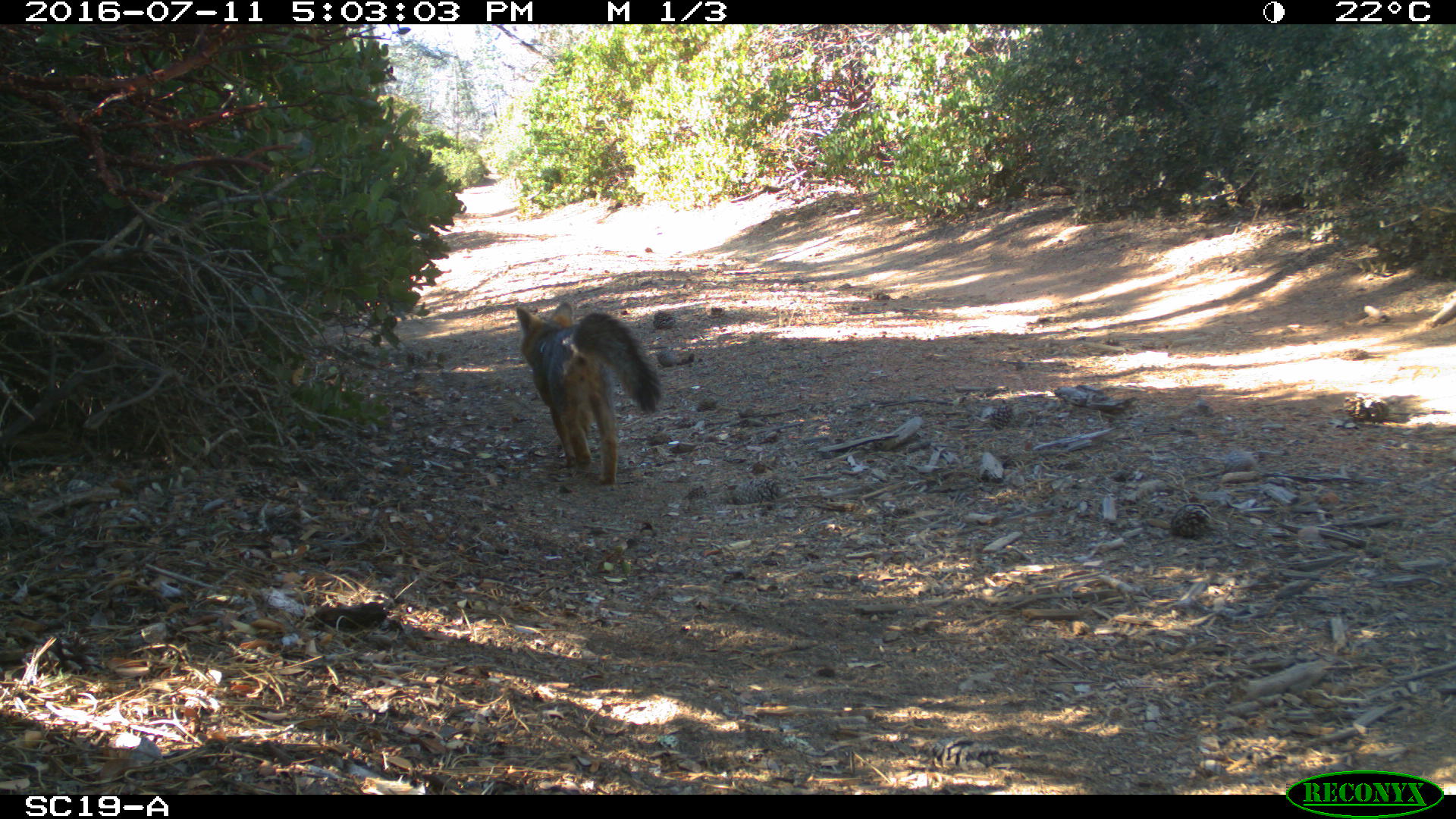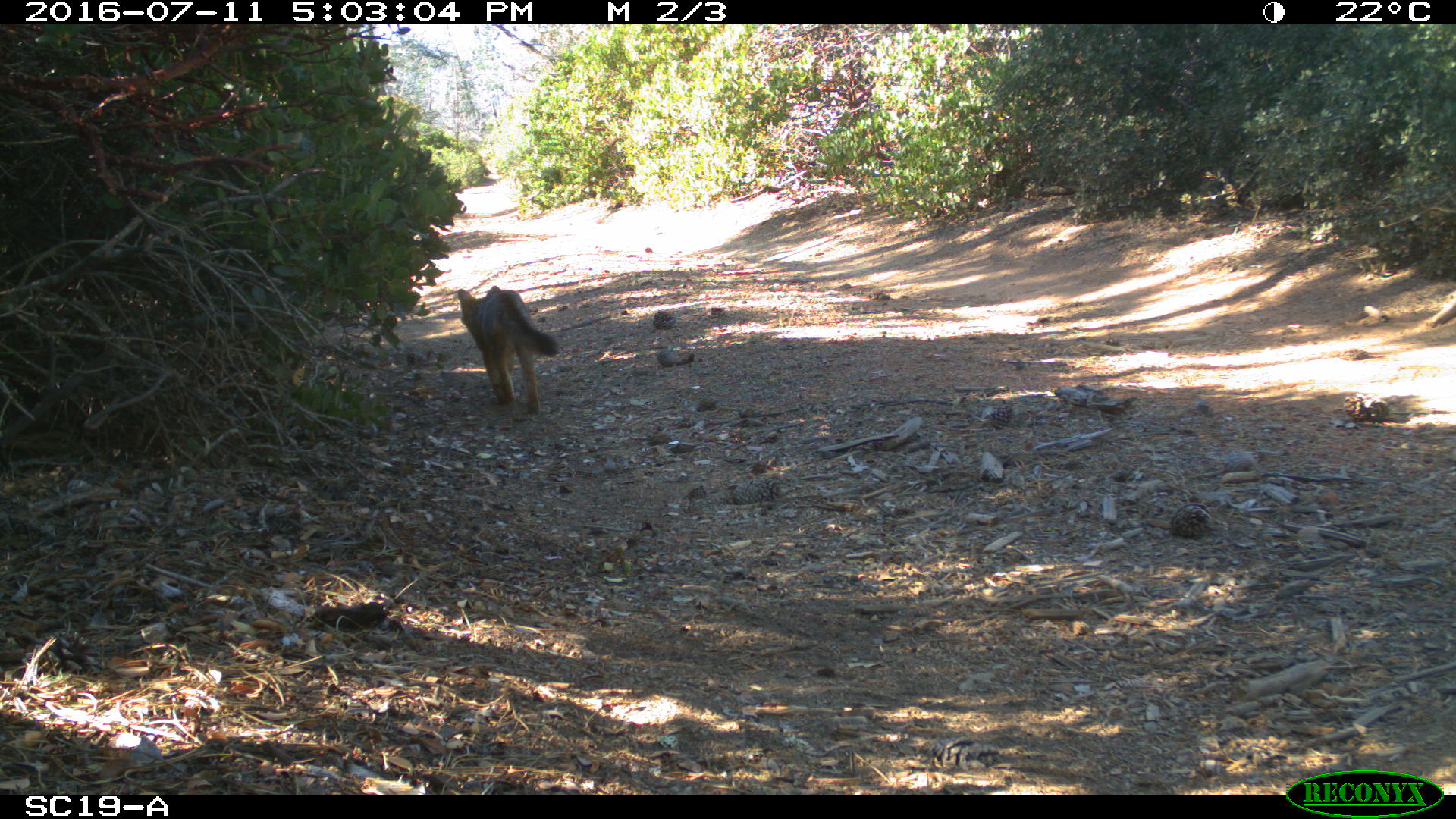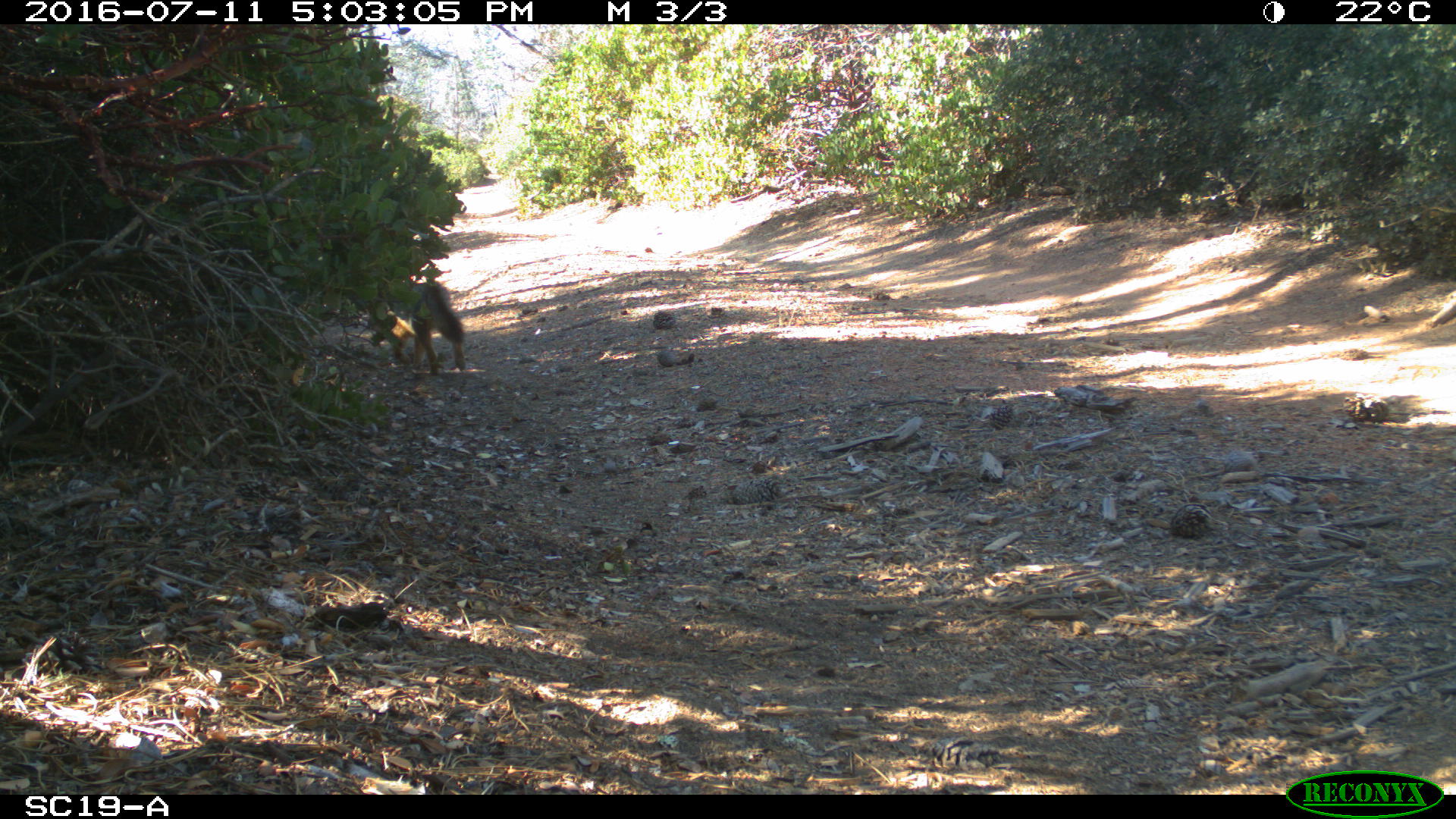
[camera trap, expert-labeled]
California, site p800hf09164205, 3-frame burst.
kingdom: Animalia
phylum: Chordata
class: Mammalia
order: Carnivora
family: Canidae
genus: Urocyon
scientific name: Urocyon littoralis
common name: island fox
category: fox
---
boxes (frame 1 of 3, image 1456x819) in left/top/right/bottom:
fox: 515/300/664/491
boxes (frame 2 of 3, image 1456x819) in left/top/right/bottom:
fox: 457/284/560/416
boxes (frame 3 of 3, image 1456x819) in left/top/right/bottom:
fox: 374/282/465/373